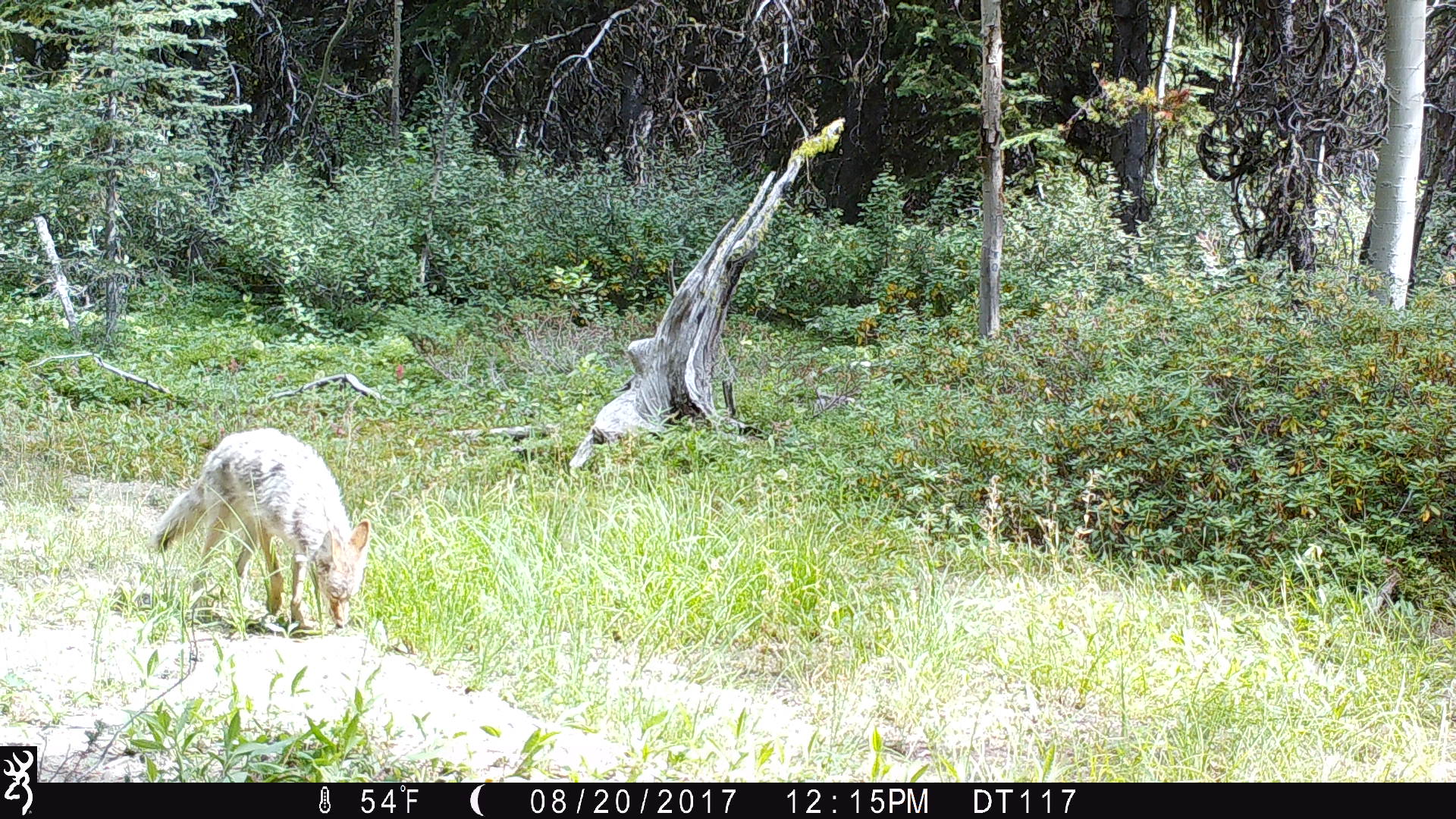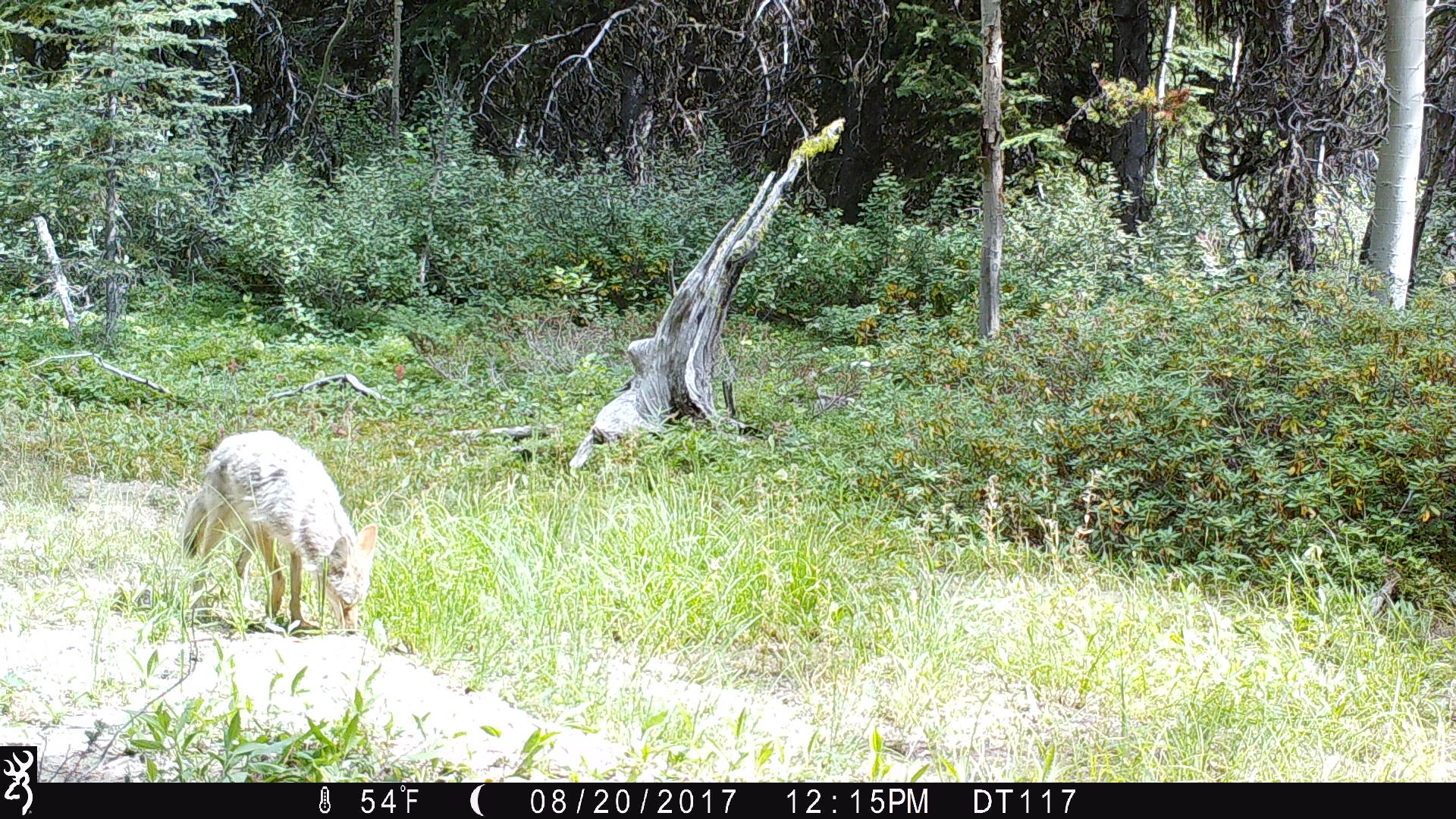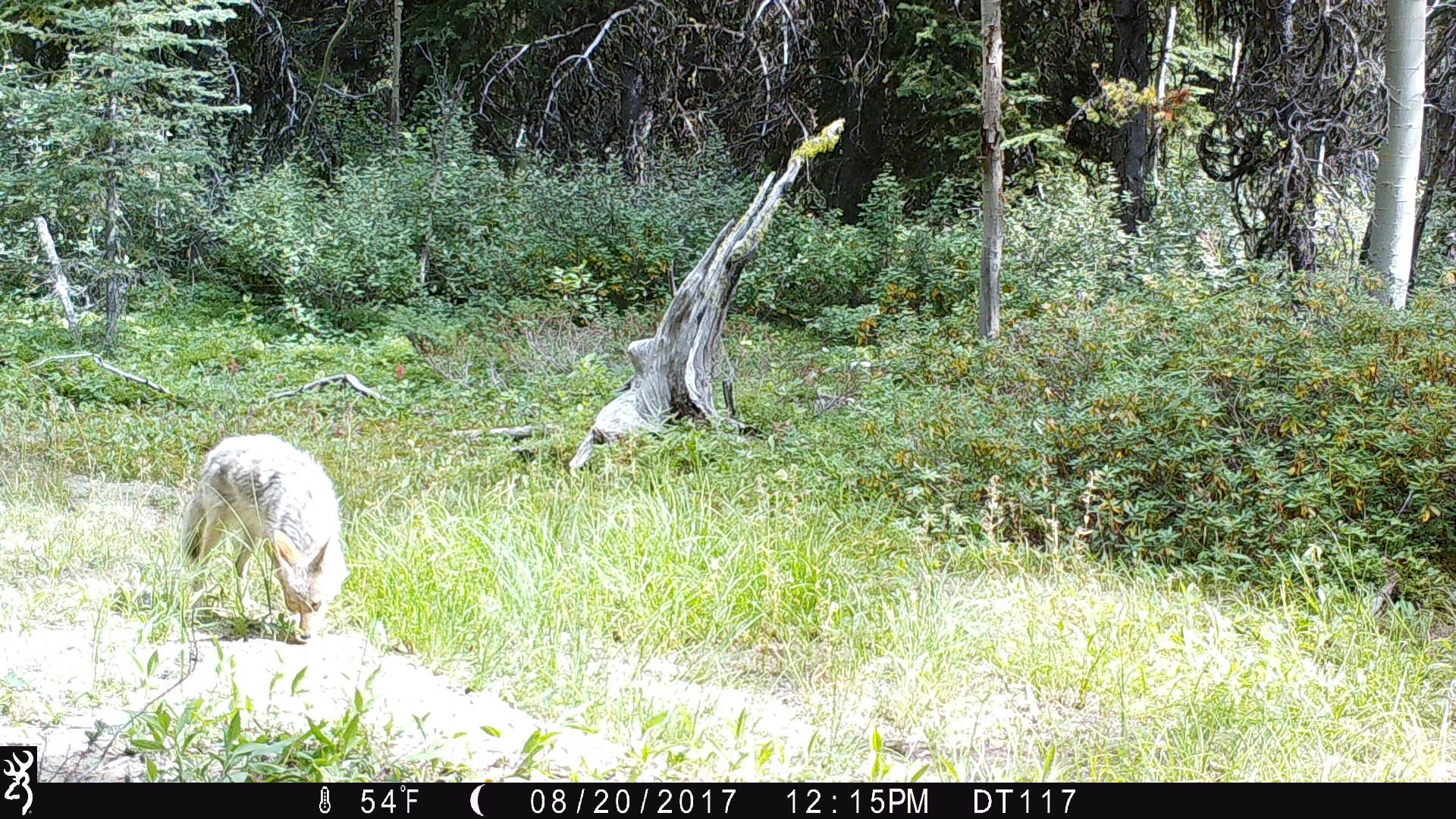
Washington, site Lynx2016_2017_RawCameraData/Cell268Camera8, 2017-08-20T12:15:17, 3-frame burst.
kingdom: Animalia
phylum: Chordata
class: Mammalia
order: Carnivora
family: Canidae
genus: Canis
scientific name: Canis latrans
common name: coyote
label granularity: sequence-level